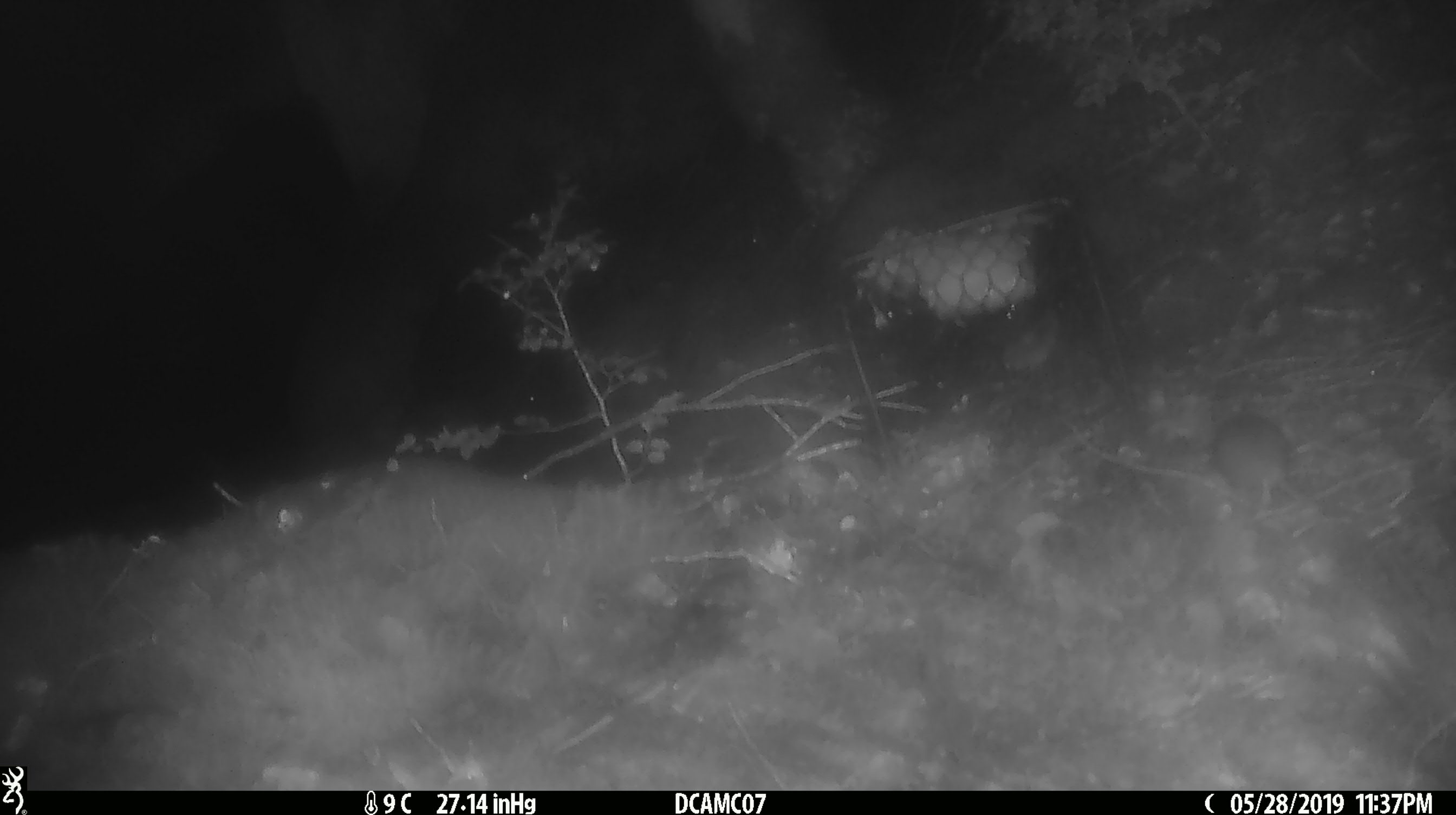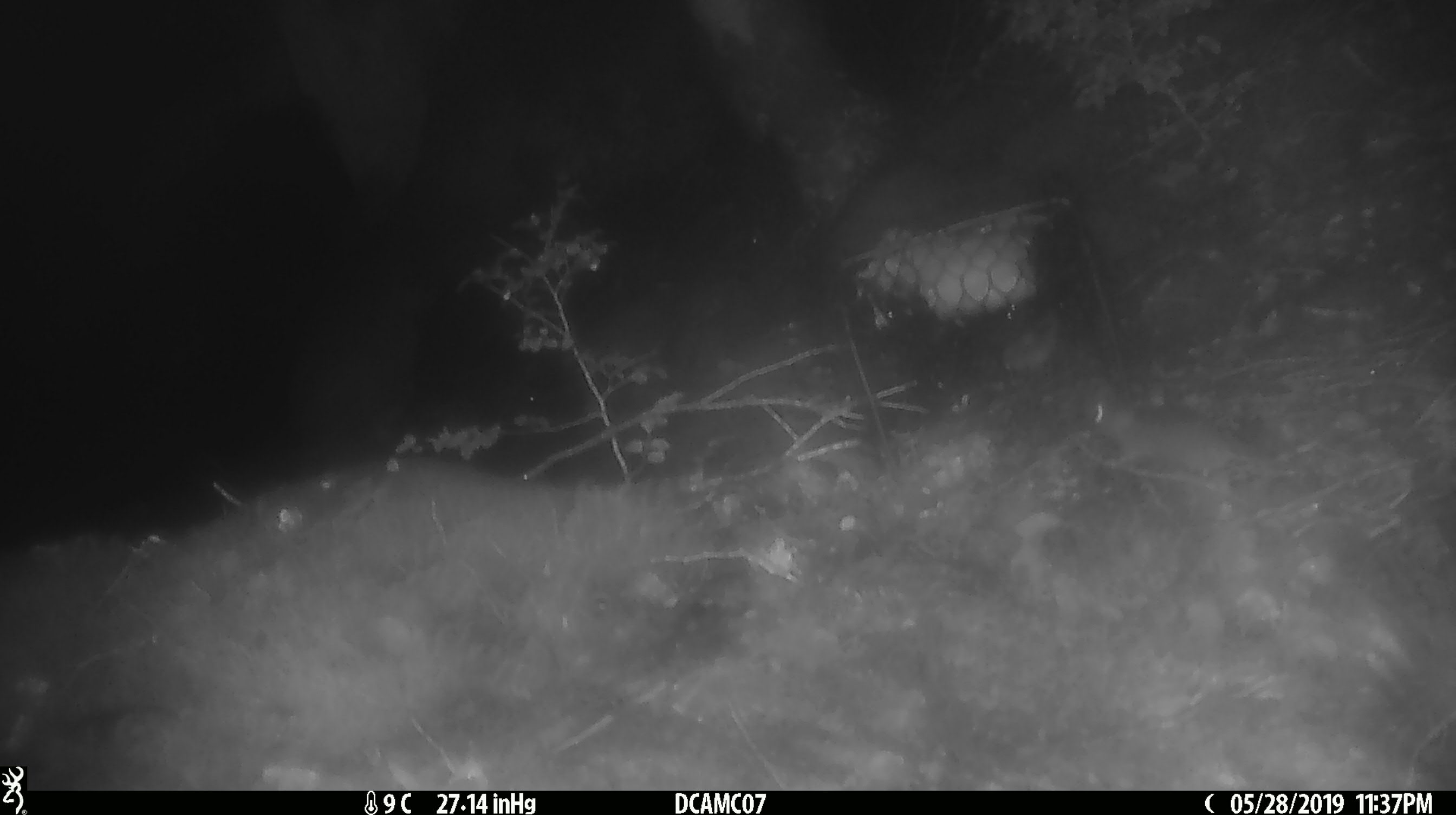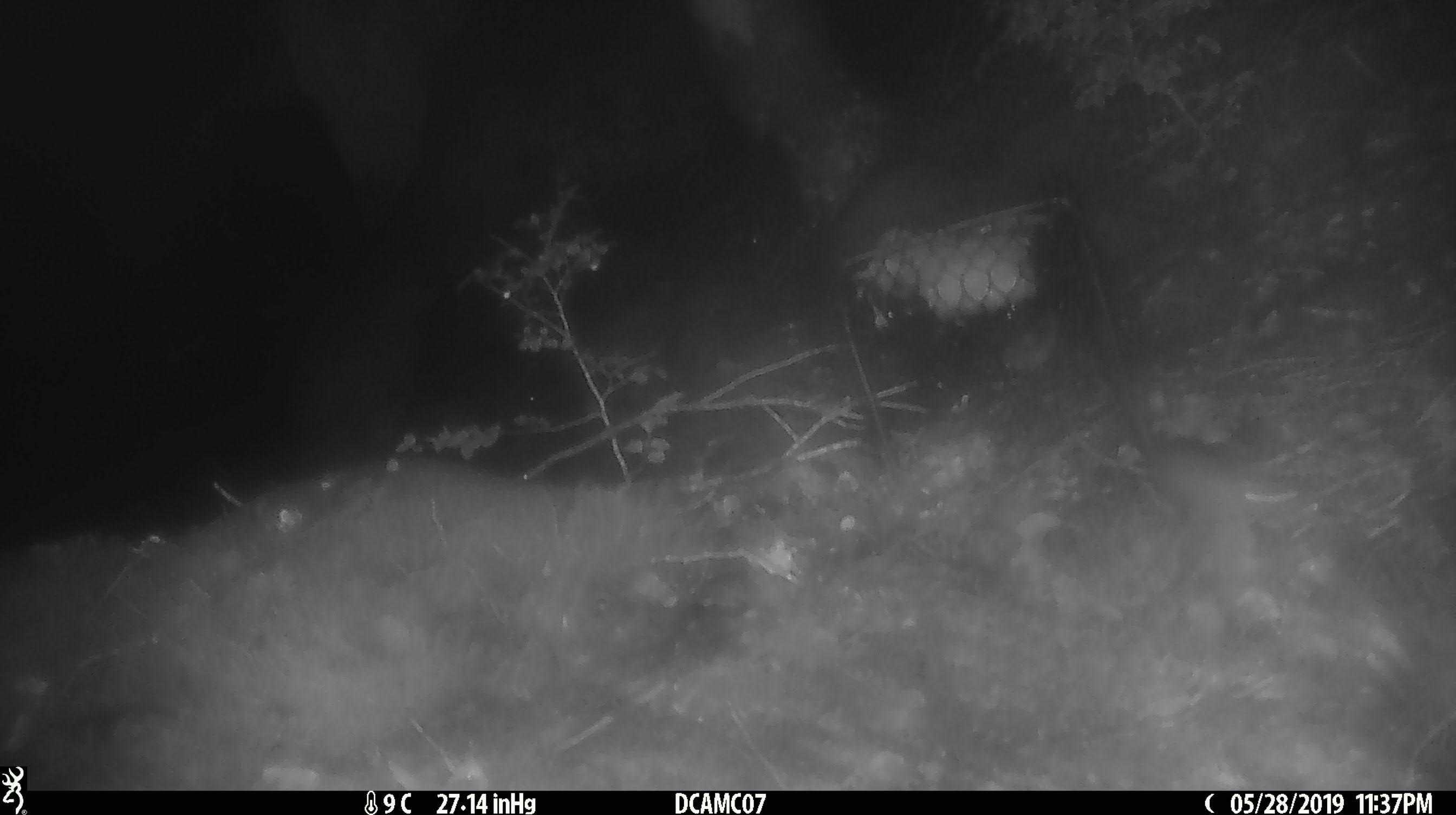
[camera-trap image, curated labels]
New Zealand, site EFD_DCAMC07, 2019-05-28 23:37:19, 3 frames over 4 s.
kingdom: Animalia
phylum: Chordata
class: Mammalia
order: Rodentia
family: Muridae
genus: Mus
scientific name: Mus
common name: mouse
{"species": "mouse (Mus)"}